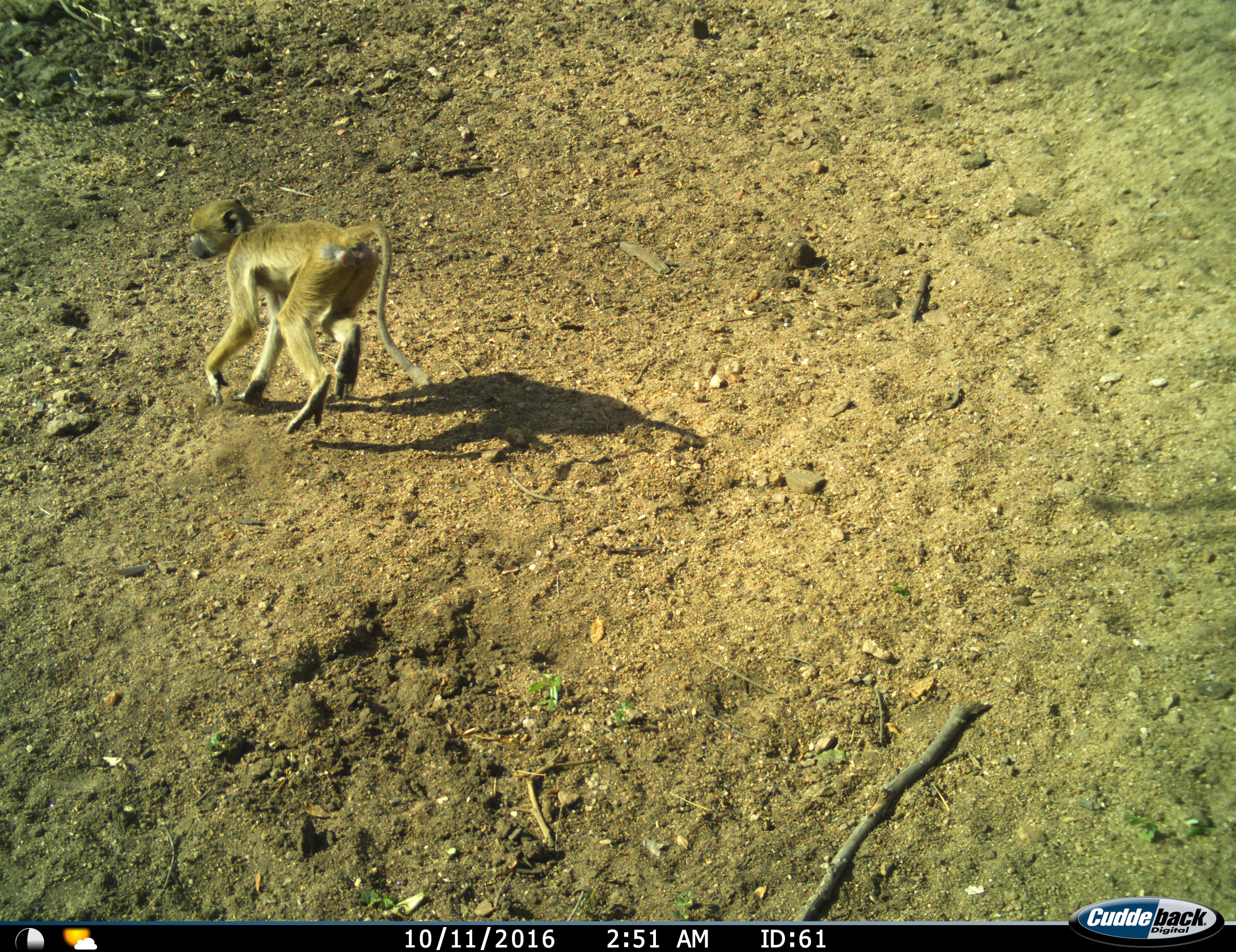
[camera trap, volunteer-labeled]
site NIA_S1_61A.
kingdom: Animalia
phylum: Chordata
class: Mammalia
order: Primates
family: Cercopithecidae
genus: Papio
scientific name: Papio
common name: baboon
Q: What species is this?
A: Baboon (Papio).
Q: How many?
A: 1.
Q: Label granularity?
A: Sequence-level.